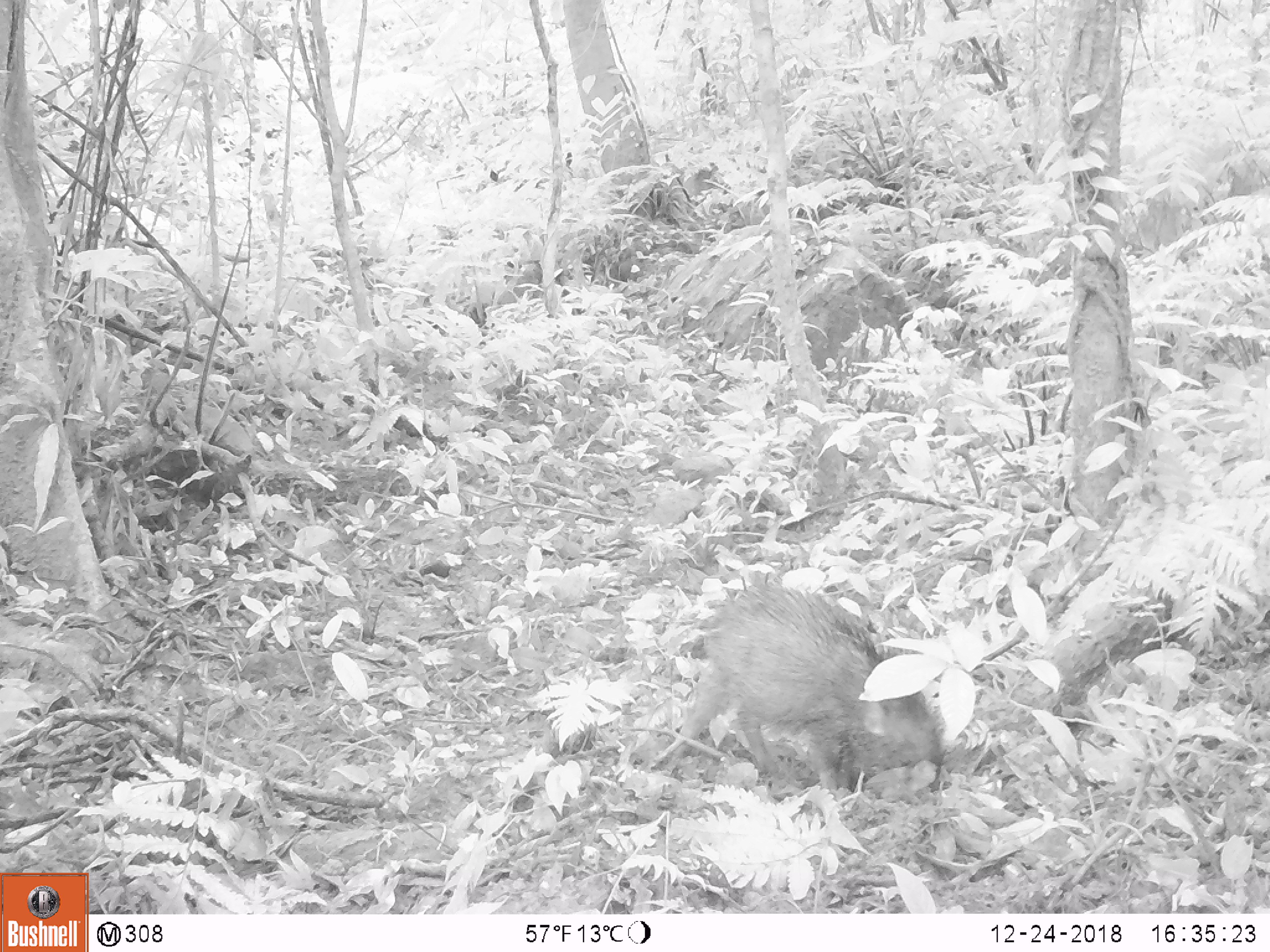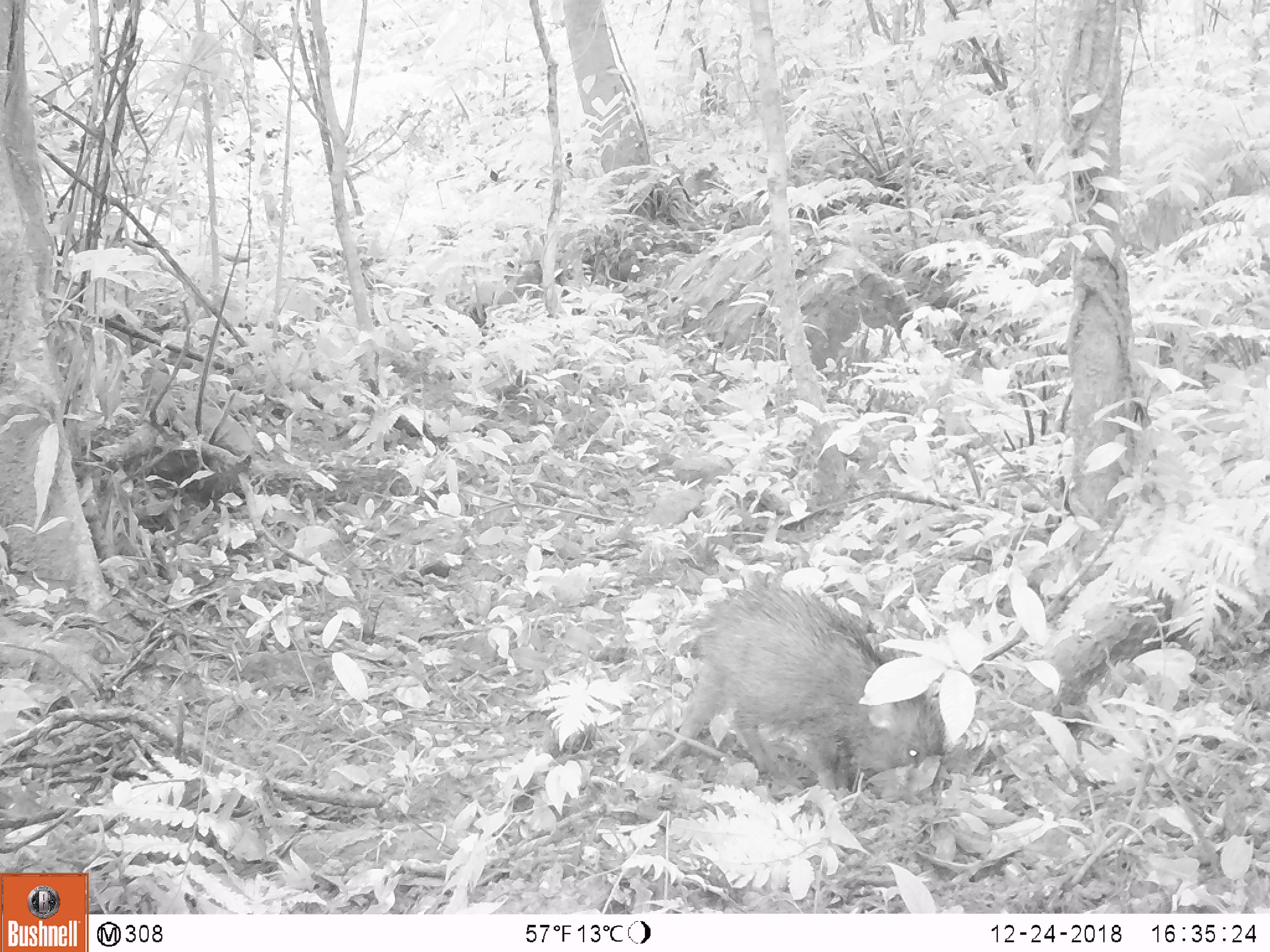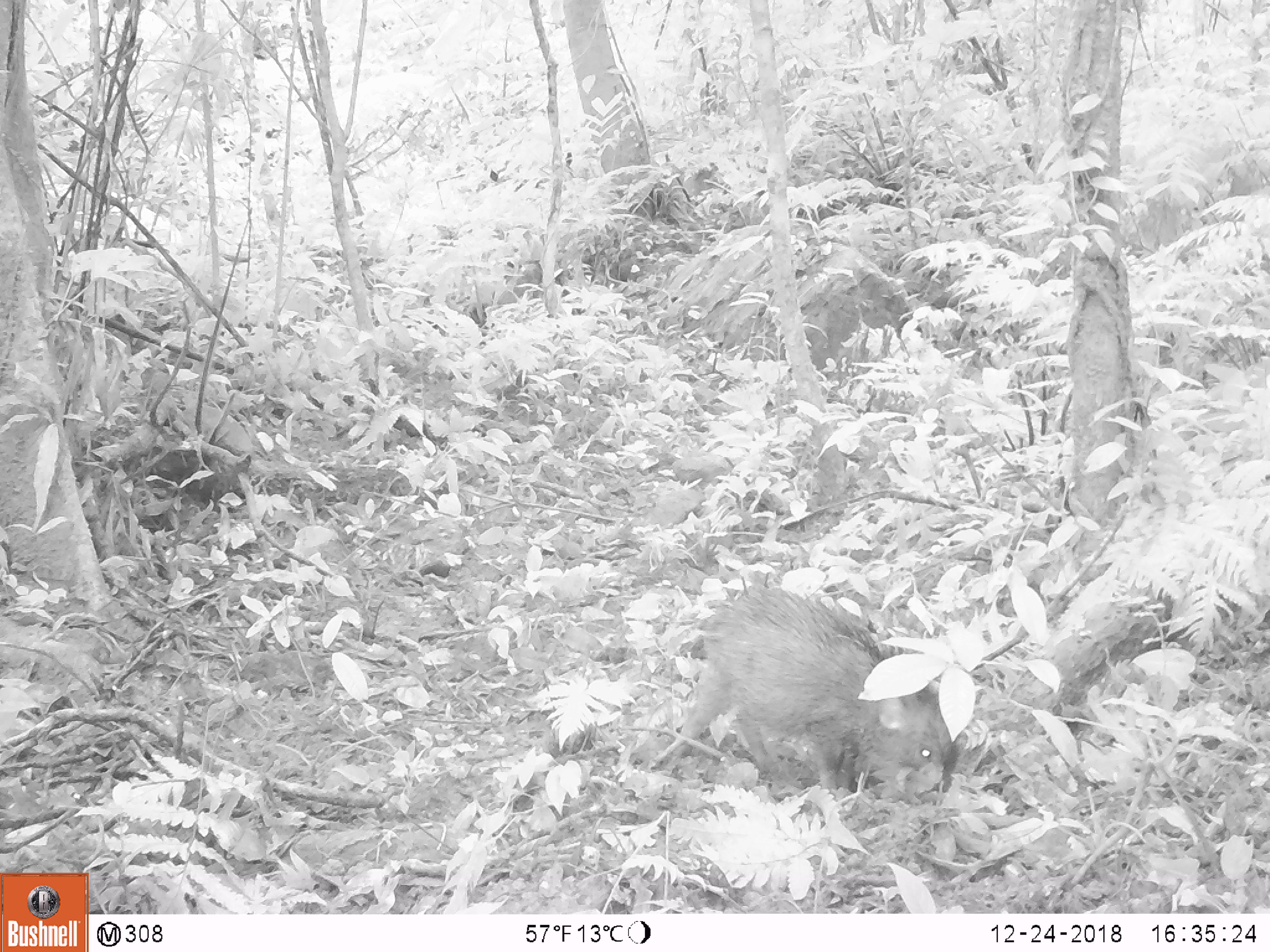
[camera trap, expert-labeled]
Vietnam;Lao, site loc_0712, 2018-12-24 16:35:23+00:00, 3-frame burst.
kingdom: Animalia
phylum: Chordata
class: Mammalia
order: Artiodactyla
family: Suidae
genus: Sus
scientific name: Sus scrofa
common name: eurasian wild pig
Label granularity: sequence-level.